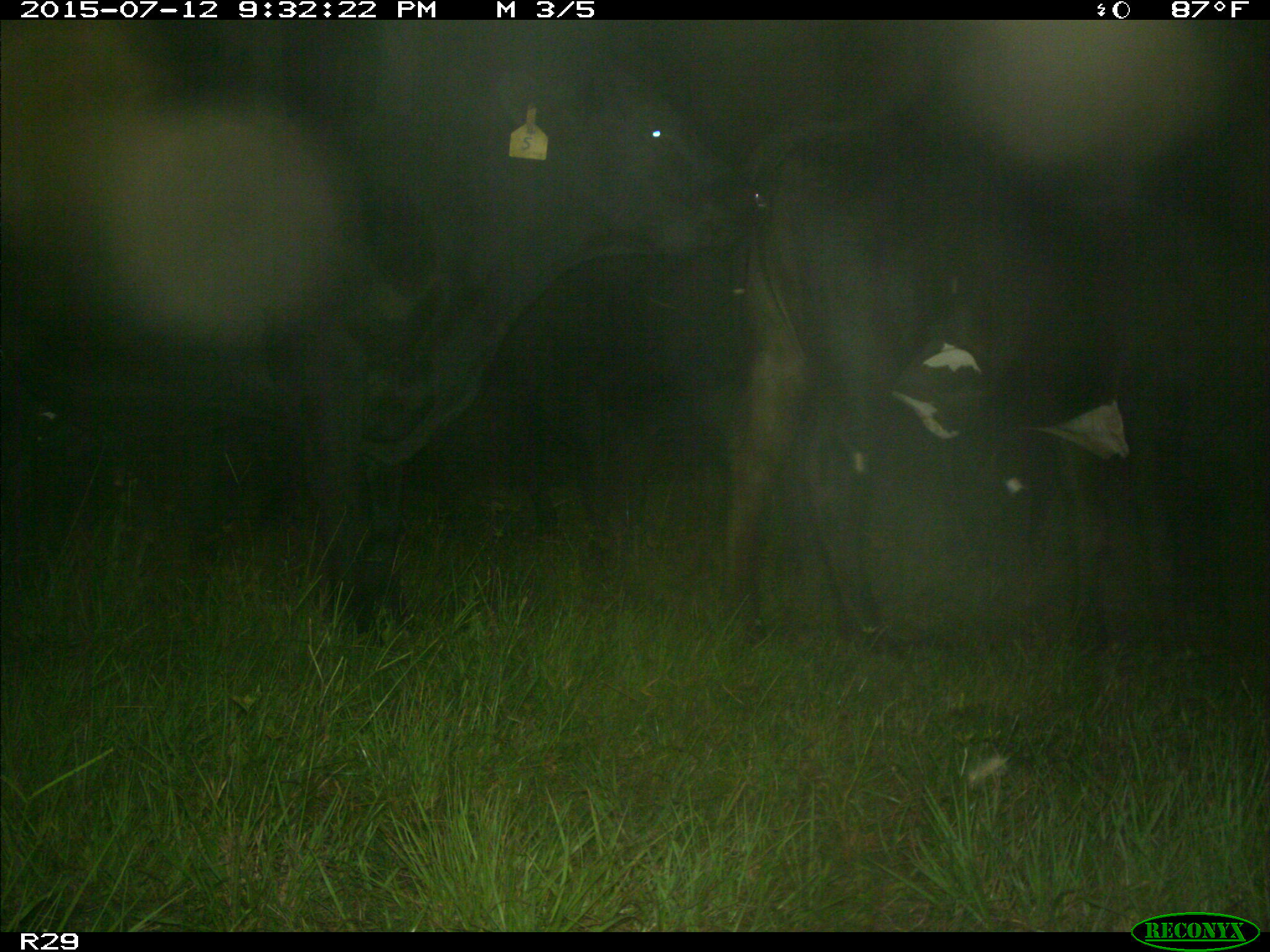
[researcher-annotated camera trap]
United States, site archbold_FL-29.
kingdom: Animalia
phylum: Chordata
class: Mammalia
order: Artiodactyla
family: Bovidae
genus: Bos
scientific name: Bos taurus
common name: domestic cow